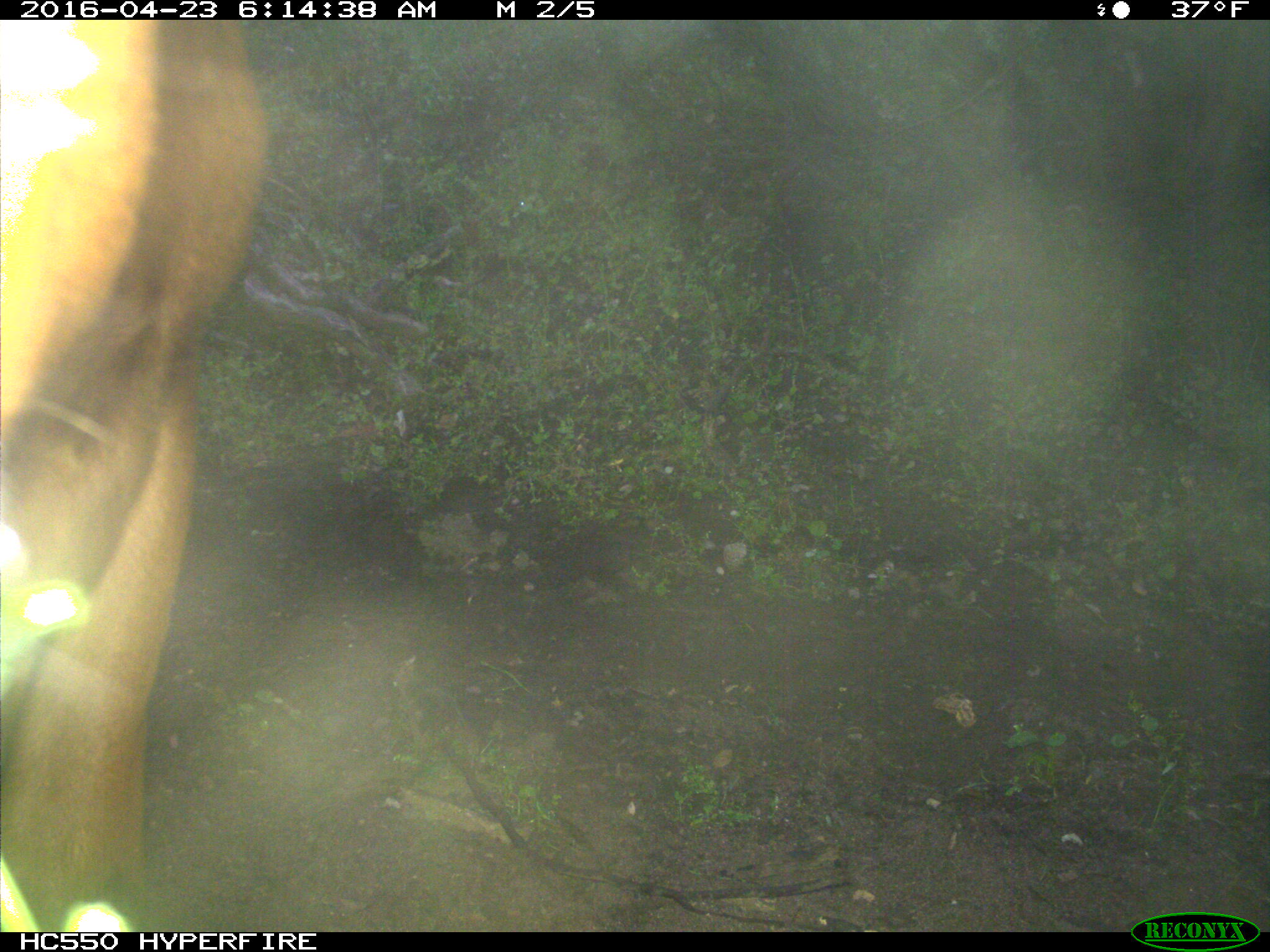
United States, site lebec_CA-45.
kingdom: Animalia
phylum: Chordata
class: Mammalia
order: Artiodactyla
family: Bovidae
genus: Bos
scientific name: Bos taurus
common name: domestic cow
Bos taurus (domestic cow).